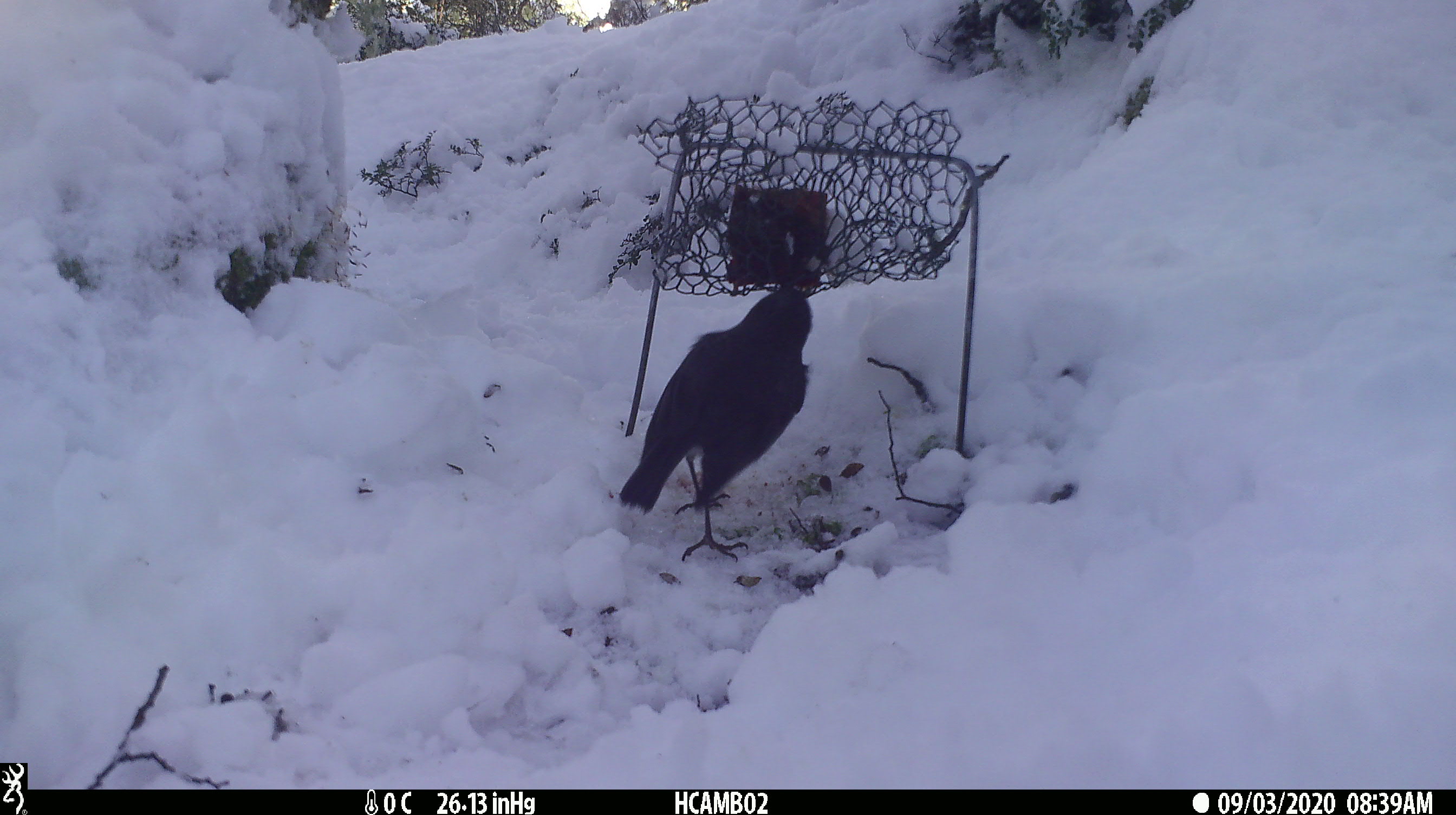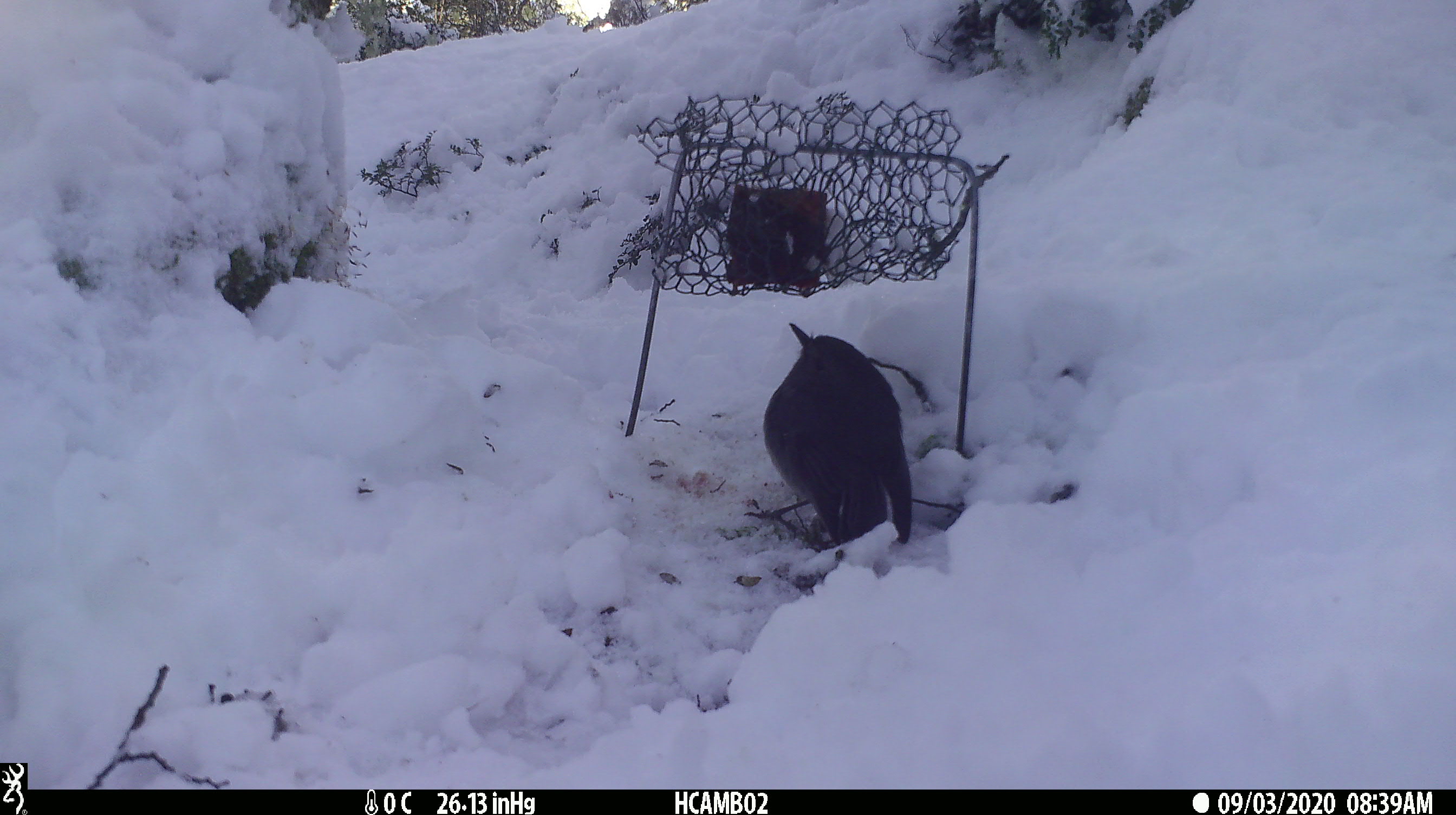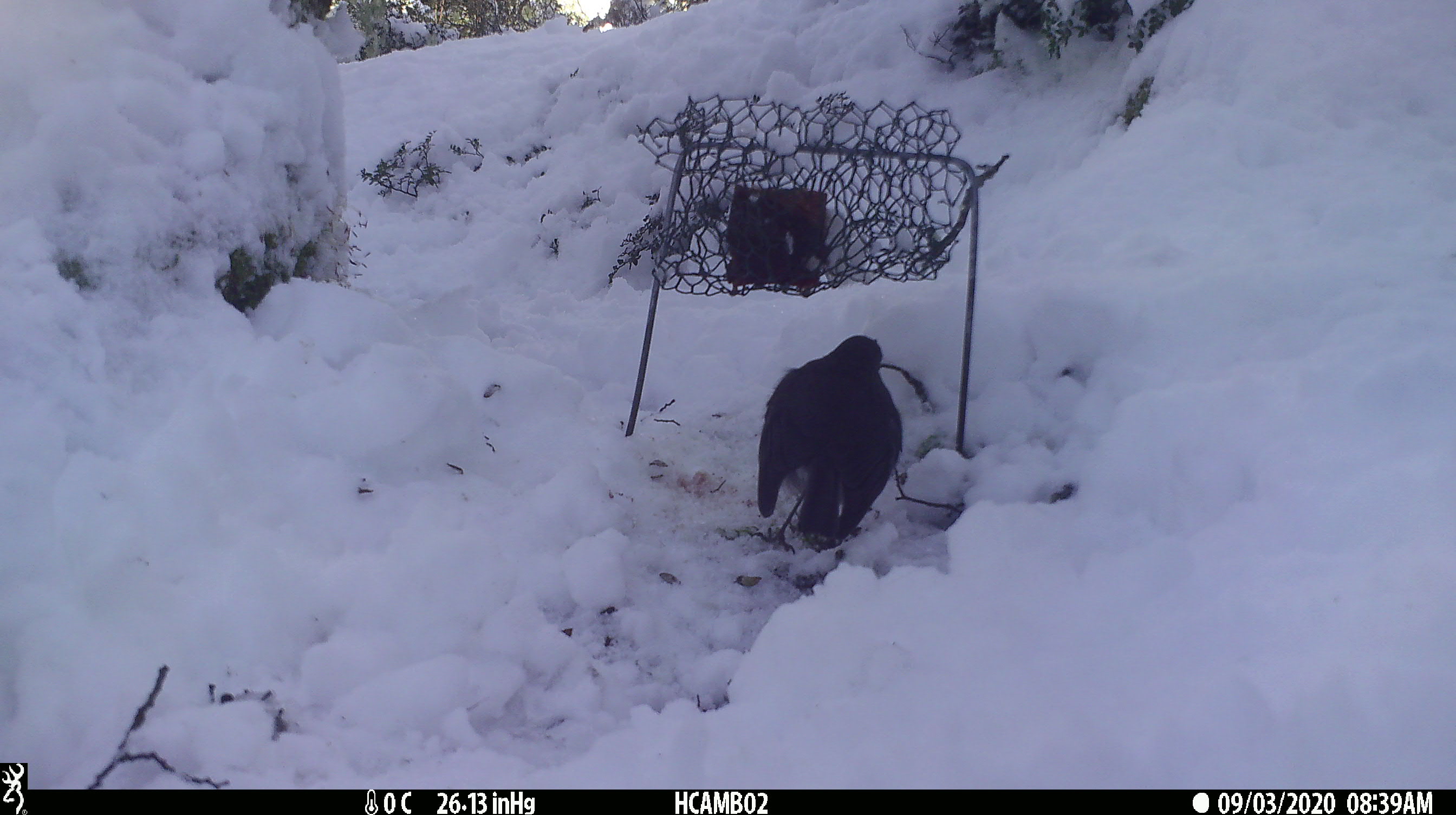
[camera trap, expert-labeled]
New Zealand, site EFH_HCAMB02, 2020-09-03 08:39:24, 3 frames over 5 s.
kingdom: Animalia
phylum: Chordata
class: Aves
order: Passeriformes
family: Petroicidae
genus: Petroica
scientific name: Petroica australis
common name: new zealand robin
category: robin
Robin (new zealand robin) (Petroica australis).